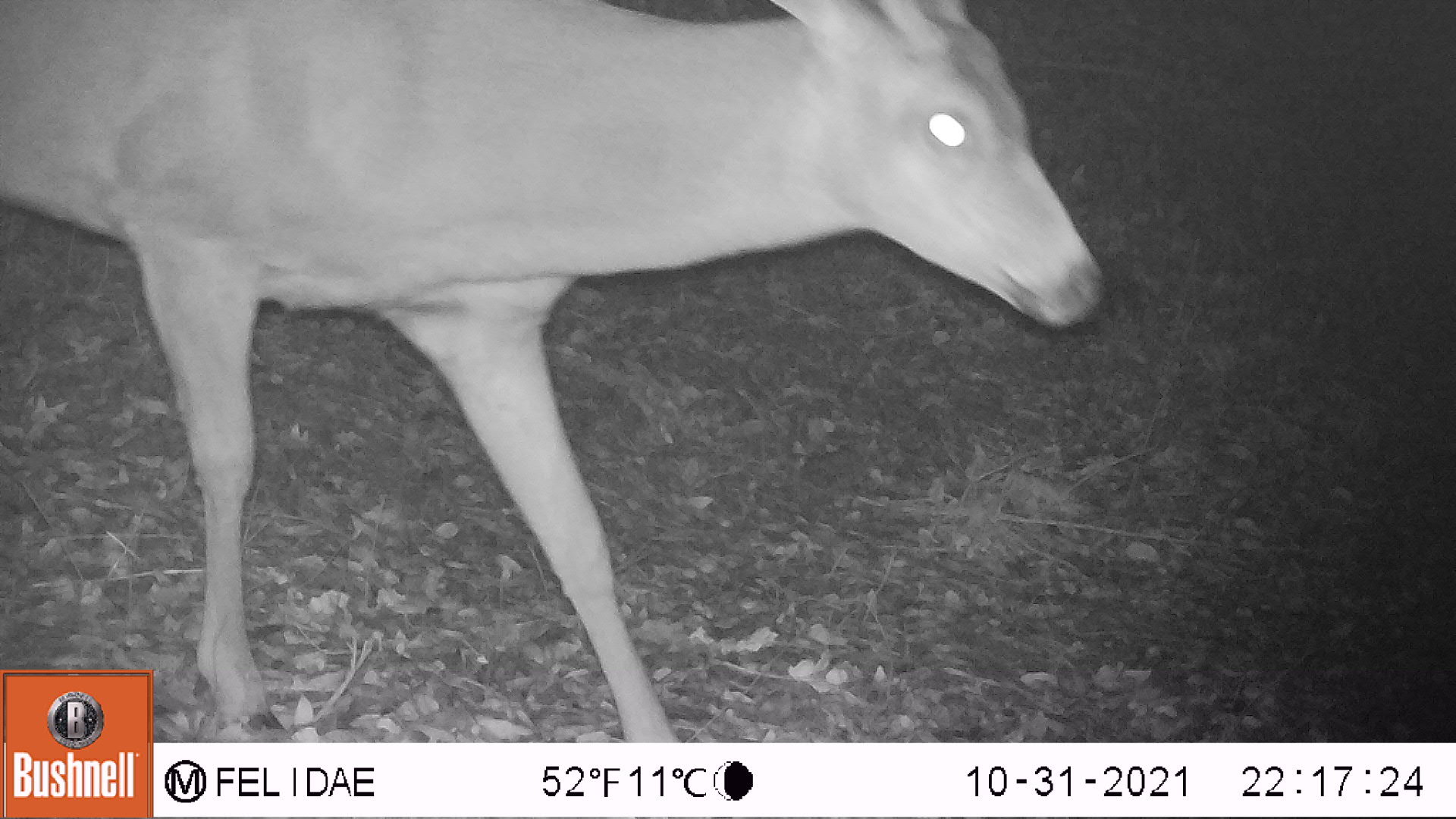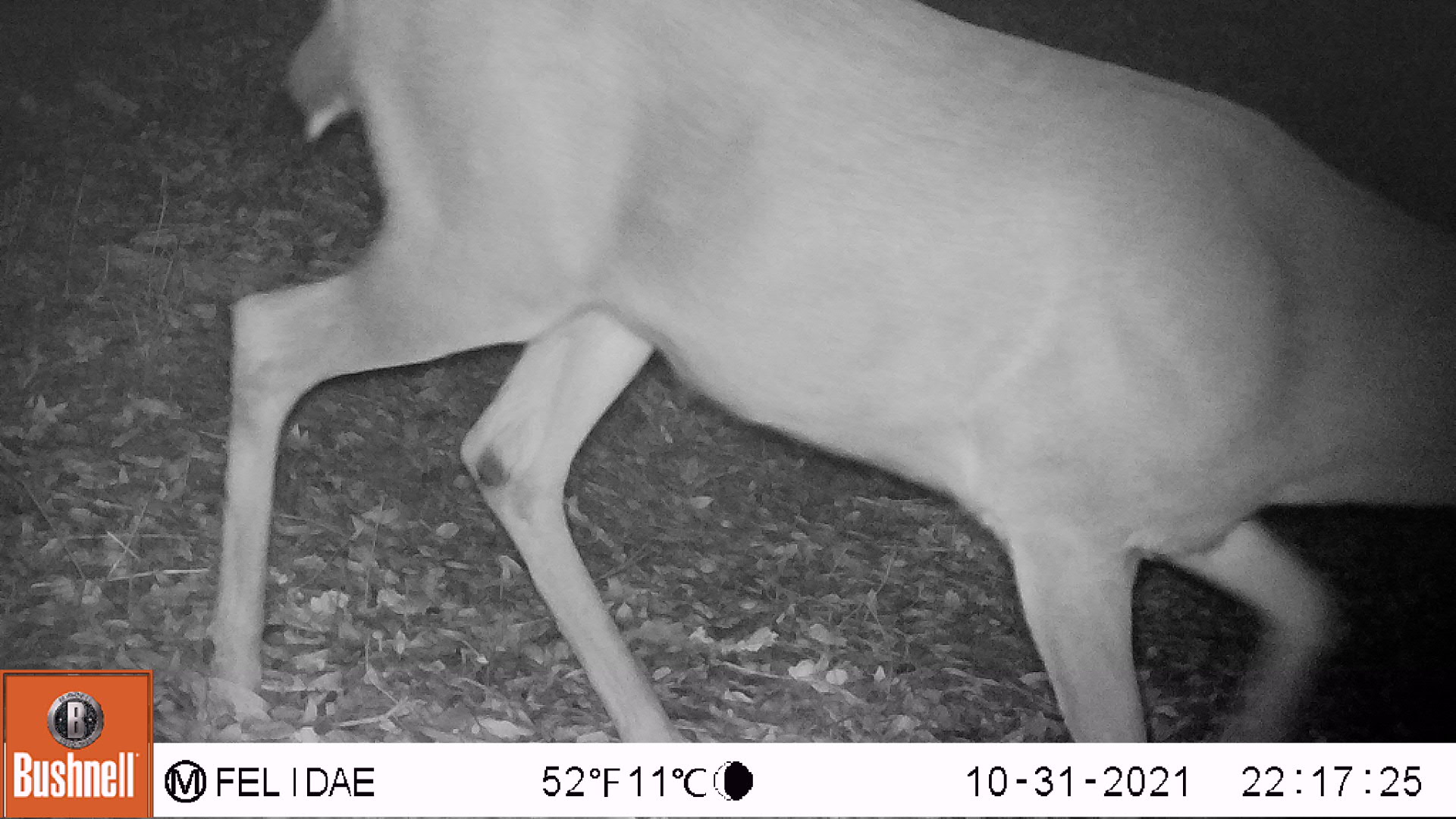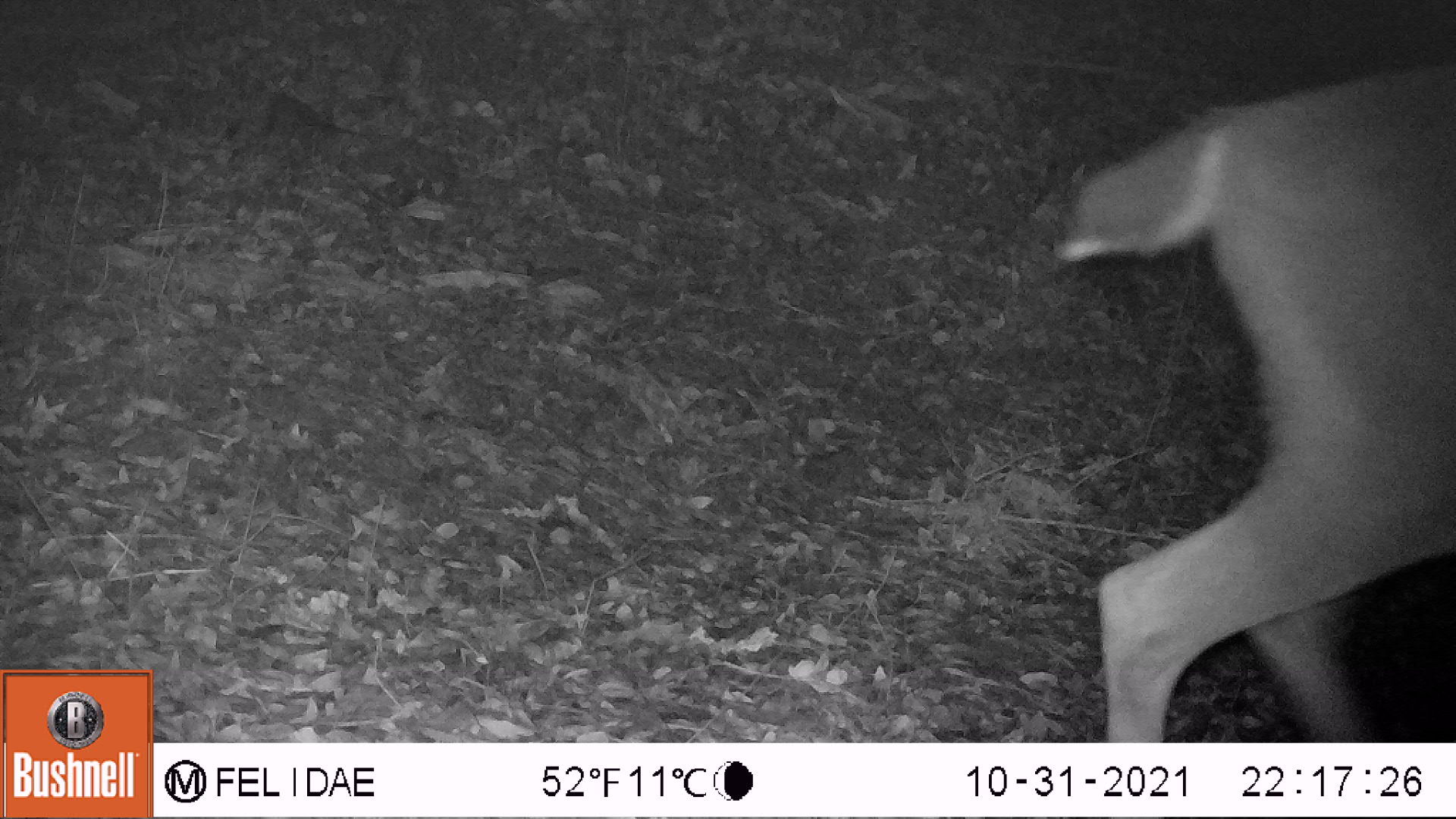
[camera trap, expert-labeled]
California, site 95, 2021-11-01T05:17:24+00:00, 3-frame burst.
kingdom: Animalia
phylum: Chordata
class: Mammalia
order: Artiodactyla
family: Cervidae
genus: Odocoileus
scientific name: Odocoileus hemionus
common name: mule deer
Mule deer (Odocoileus hemionus).